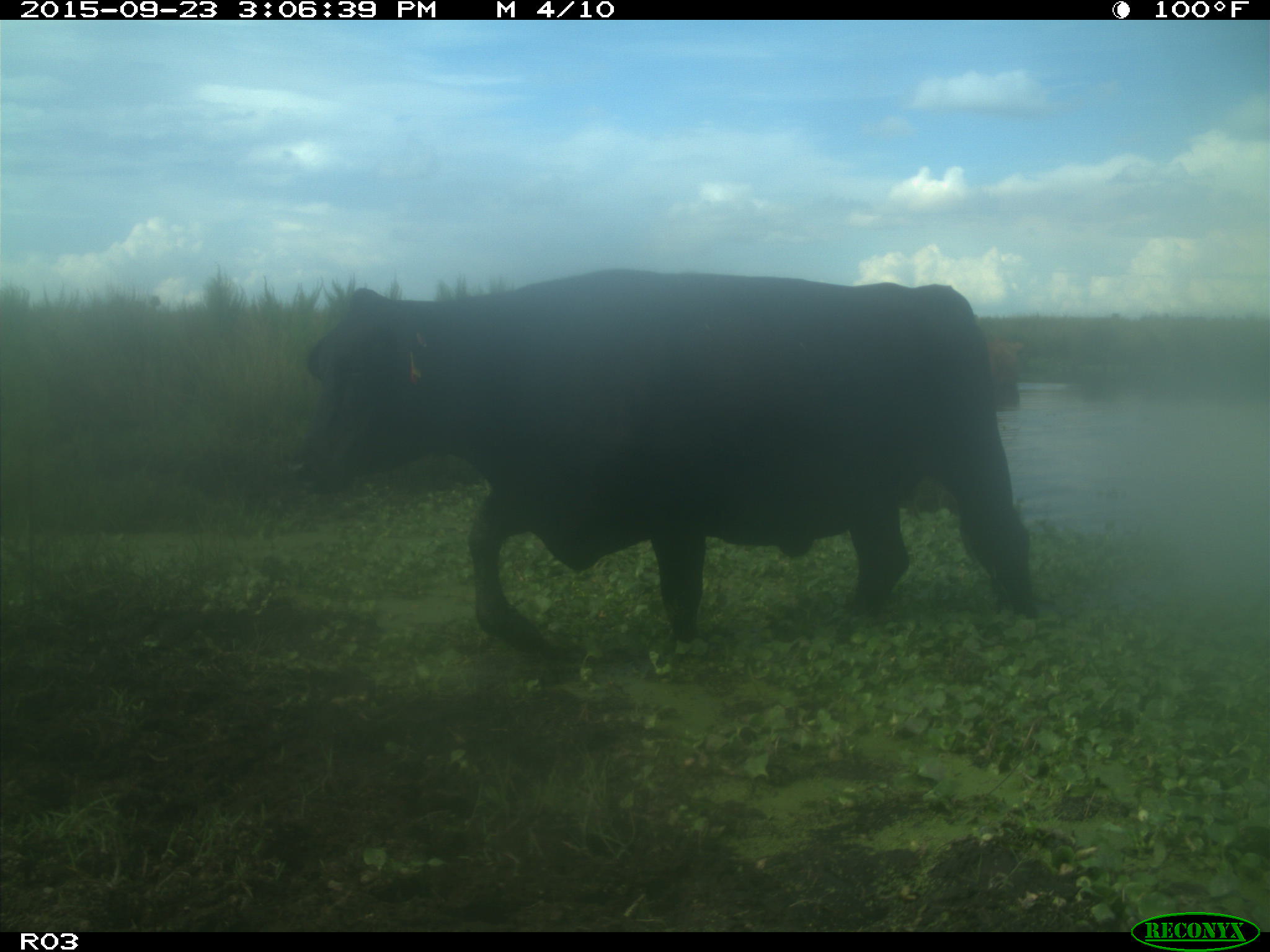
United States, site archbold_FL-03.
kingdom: Animalia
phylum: Chordata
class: Mammalia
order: Artiodactyla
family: Bovidae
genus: Bos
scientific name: Bos taurus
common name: domestic cow